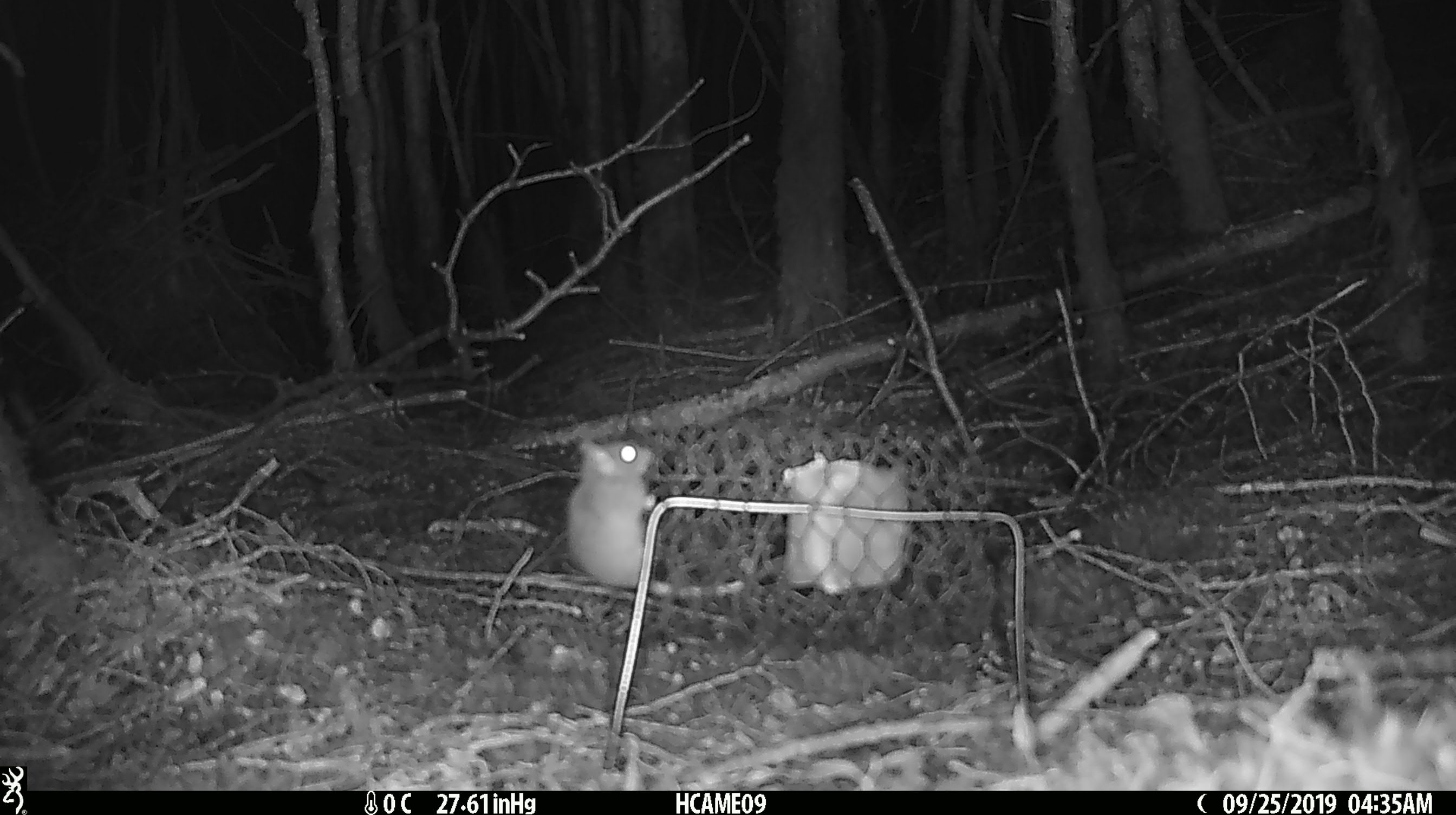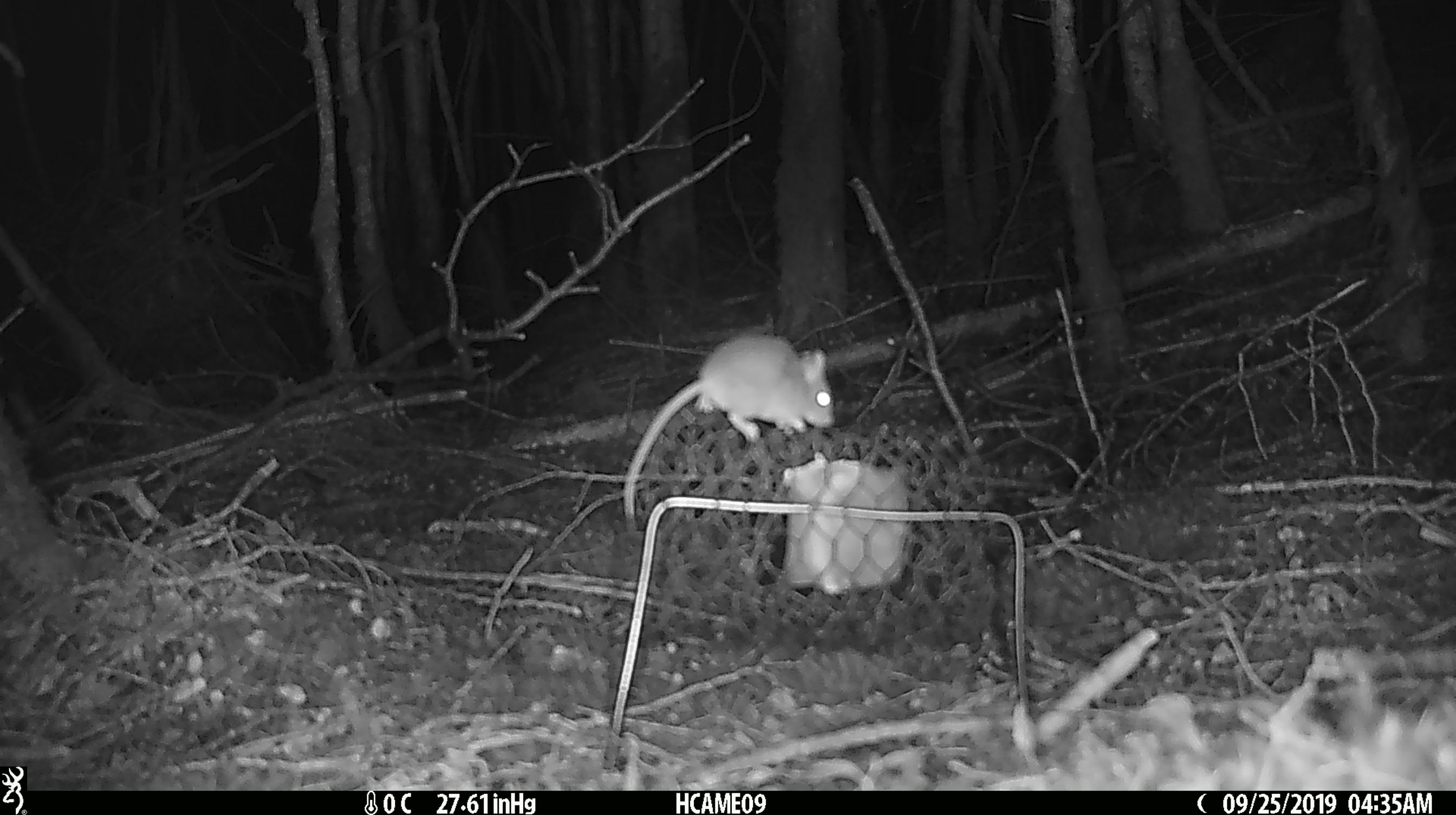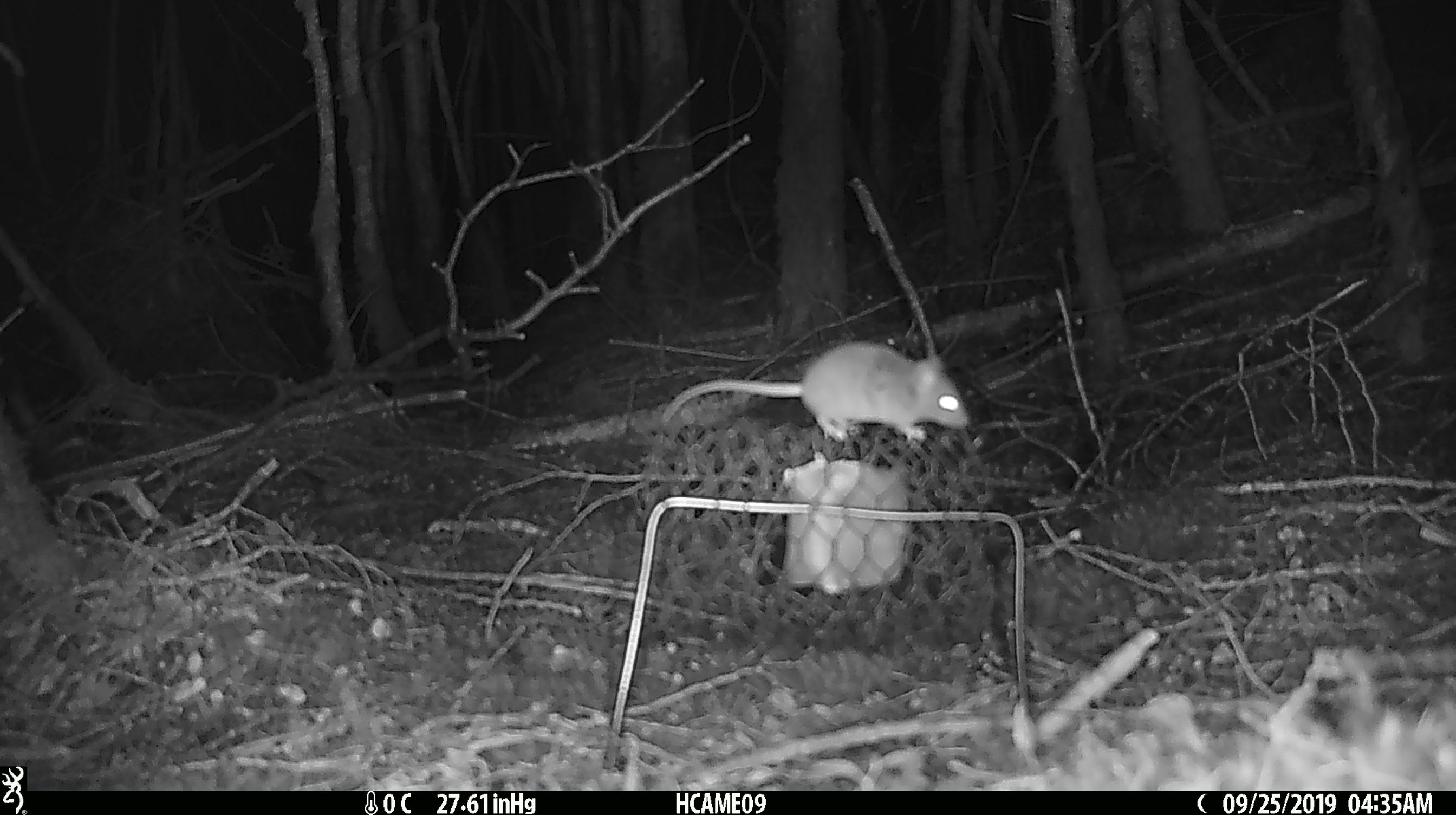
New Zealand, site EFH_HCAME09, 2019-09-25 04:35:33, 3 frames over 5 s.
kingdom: Animalia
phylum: Chordata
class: Mammalia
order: Rodentia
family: Muridae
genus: Mus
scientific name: Mus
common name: mouse